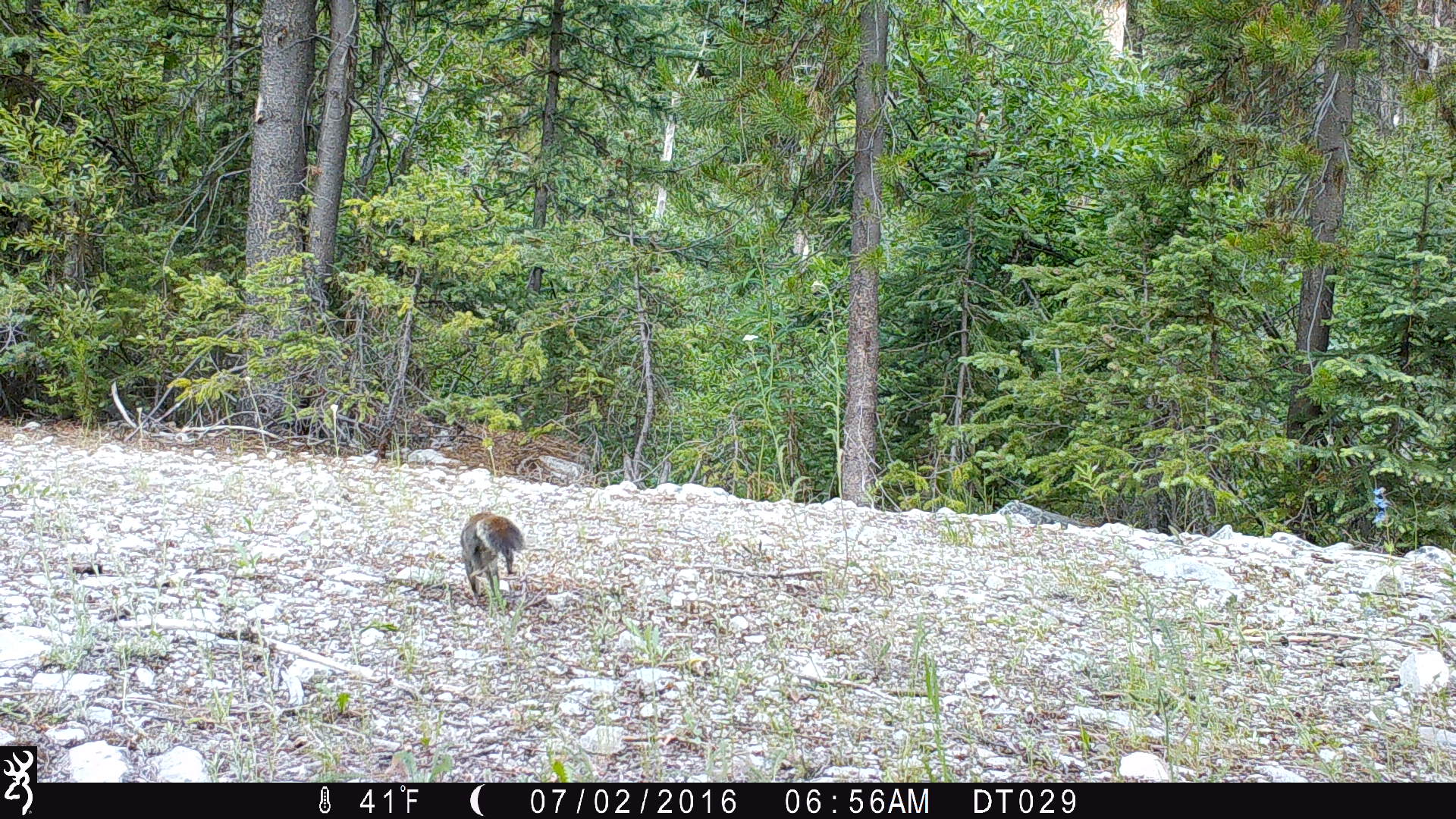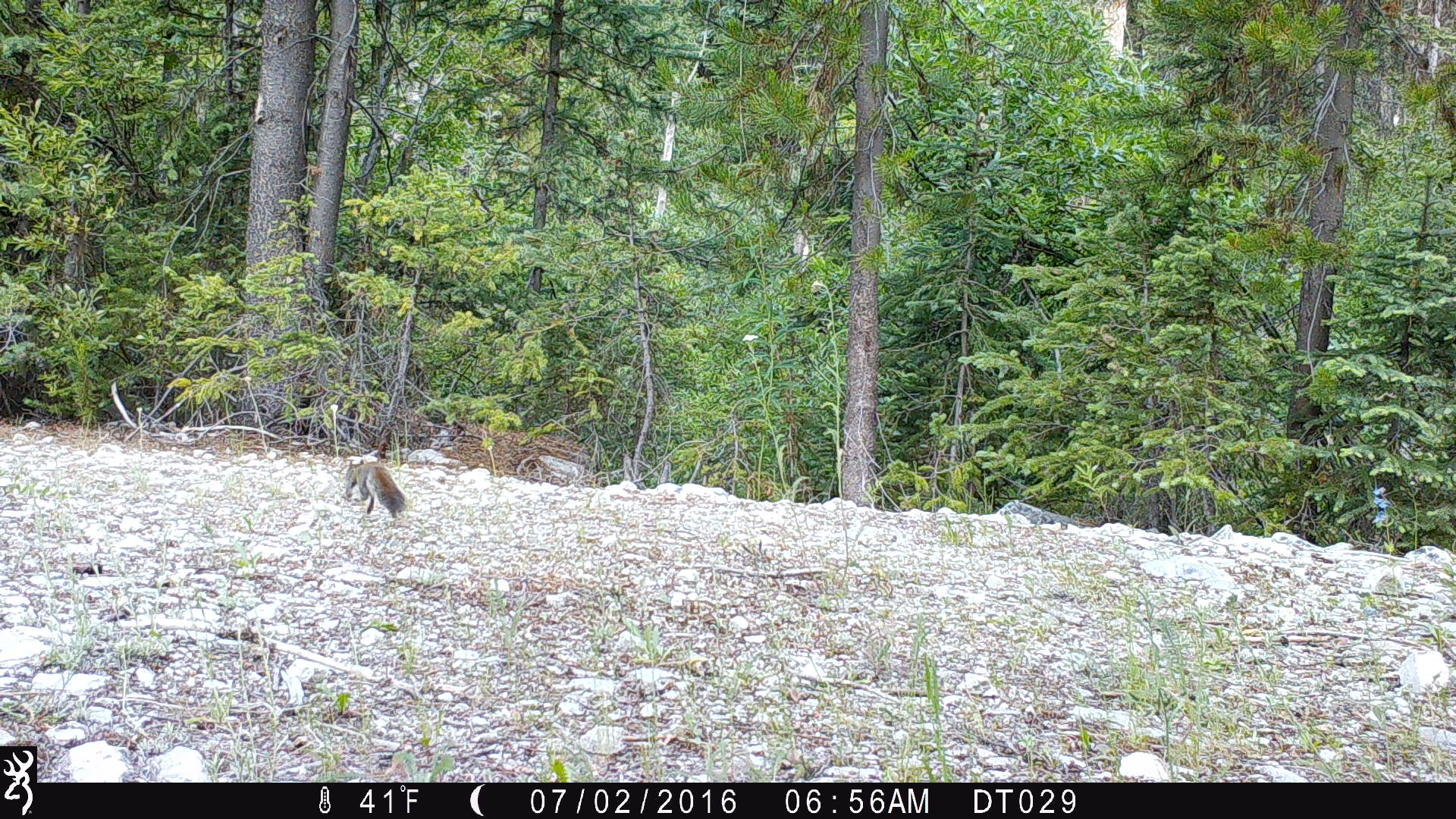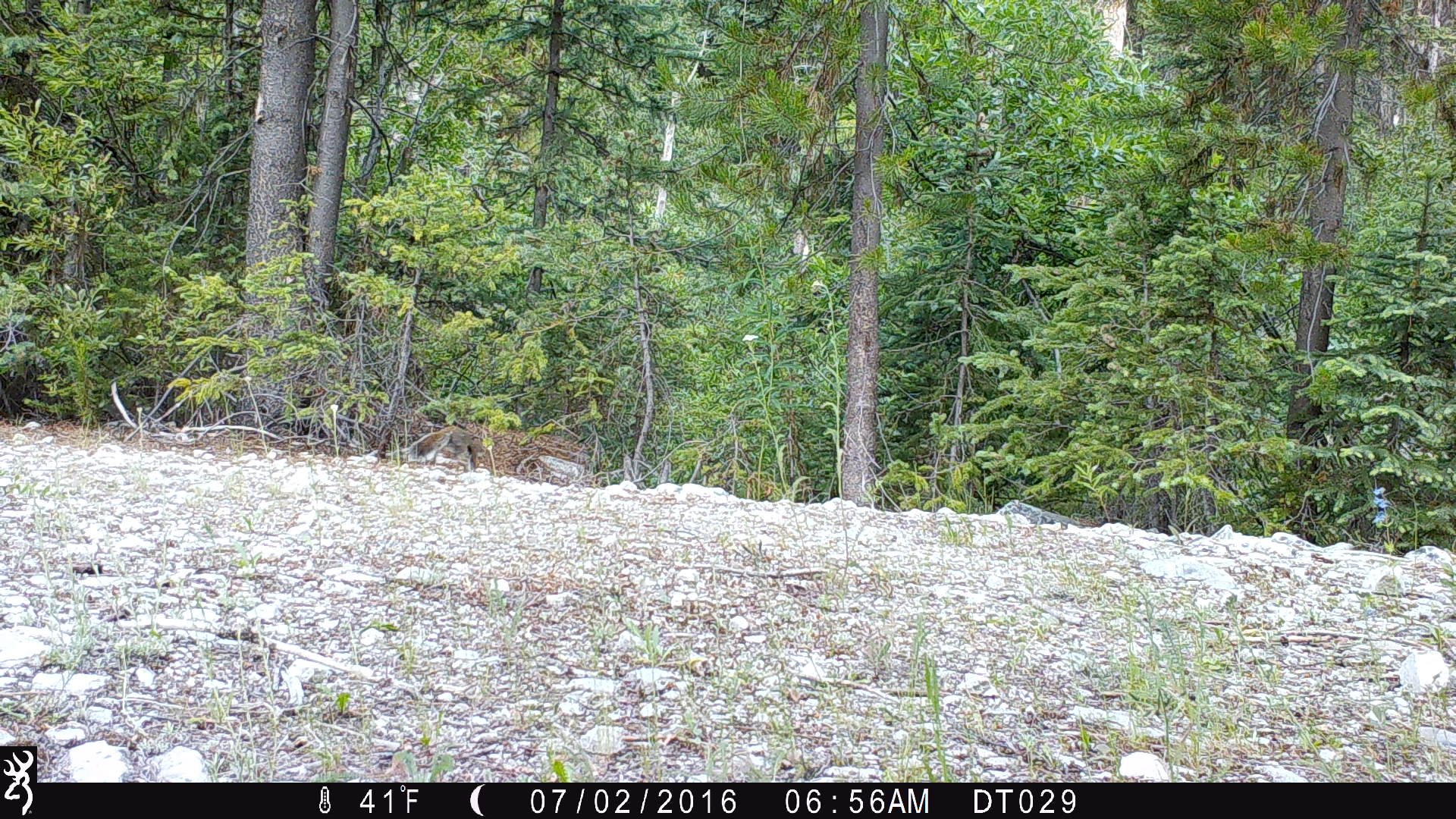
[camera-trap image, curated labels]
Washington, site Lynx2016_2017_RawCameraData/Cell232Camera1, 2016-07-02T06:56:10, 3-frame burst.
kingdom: Animalia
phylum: Chordata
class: Mammalia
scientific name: Mammalia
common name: small mammal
Small mammal (Mammalia). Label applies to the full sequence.